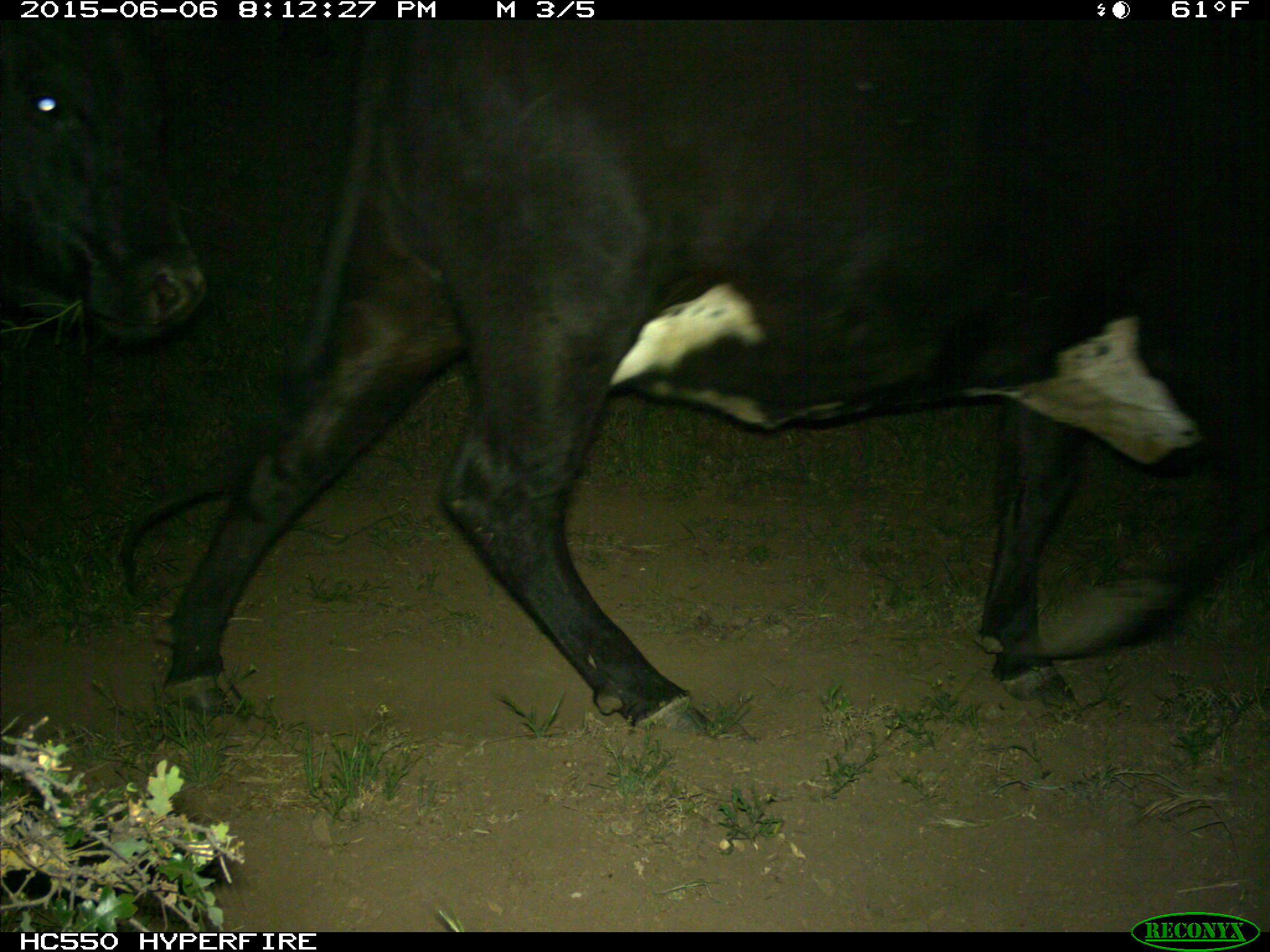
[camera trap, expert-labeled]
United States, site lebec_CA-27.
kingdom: Animalia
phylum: Chordata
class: Mammalia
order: Artiodactyla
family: Bovidae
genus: Bos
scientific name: Bos taurus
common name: domestic cow